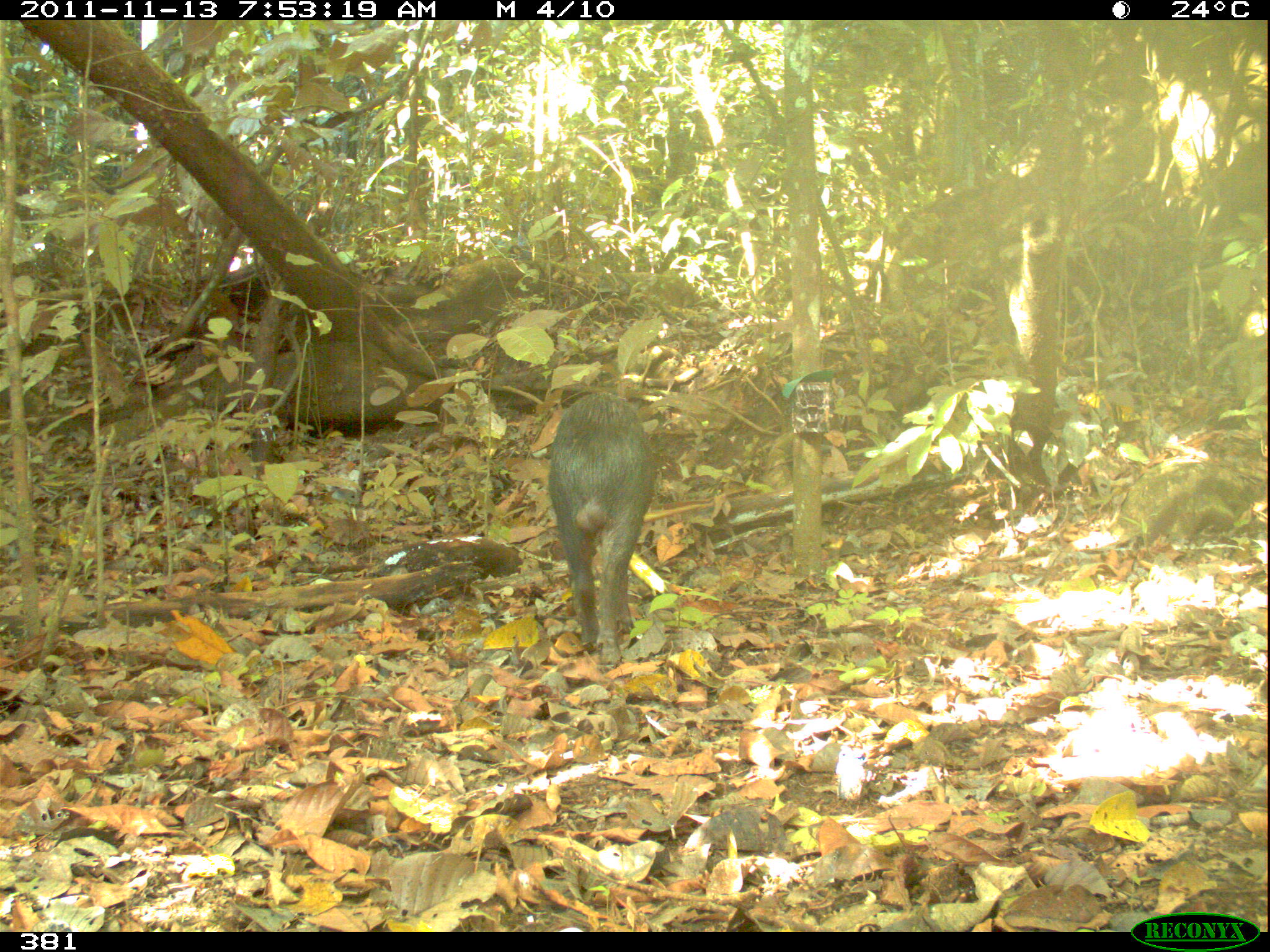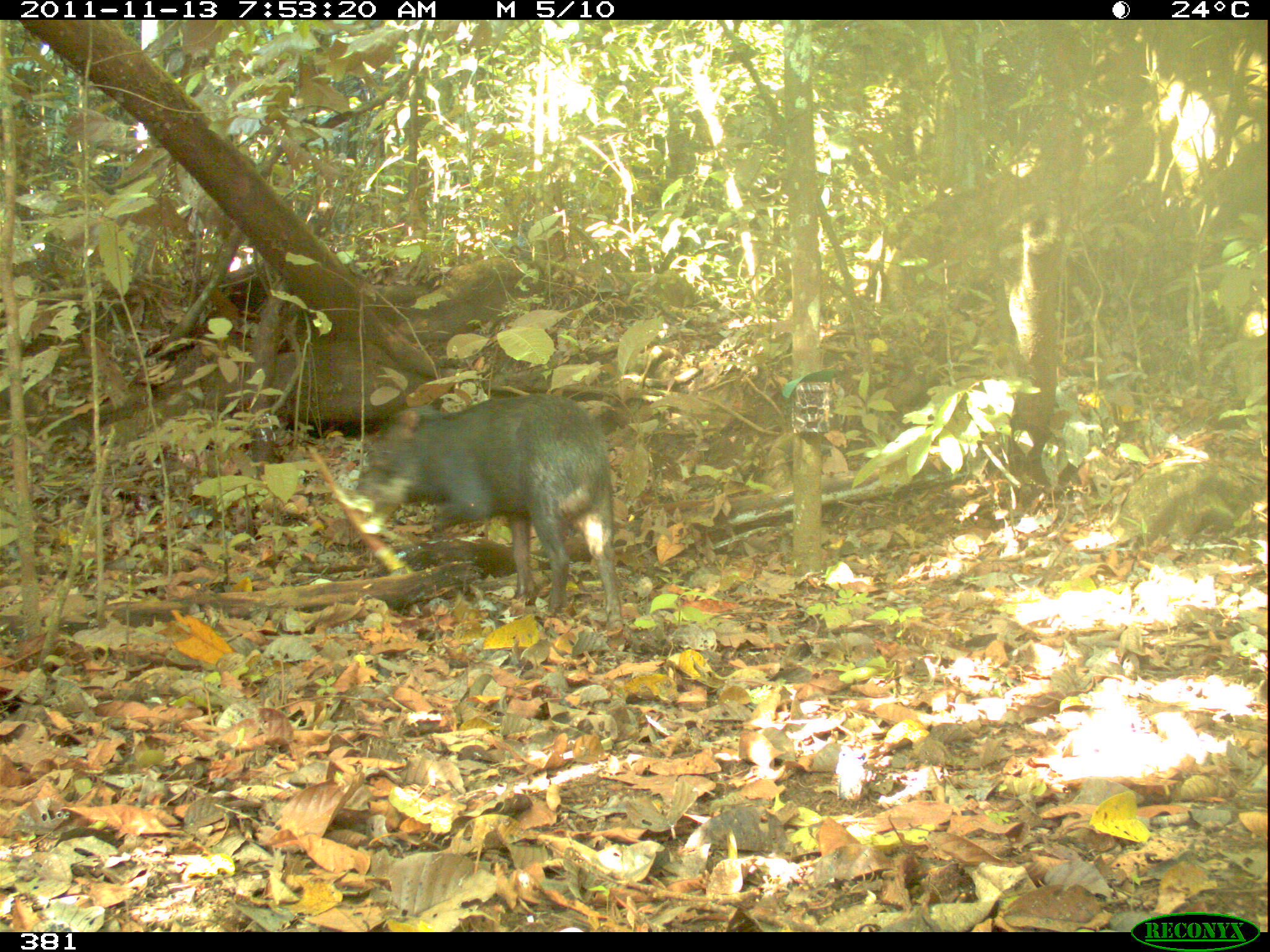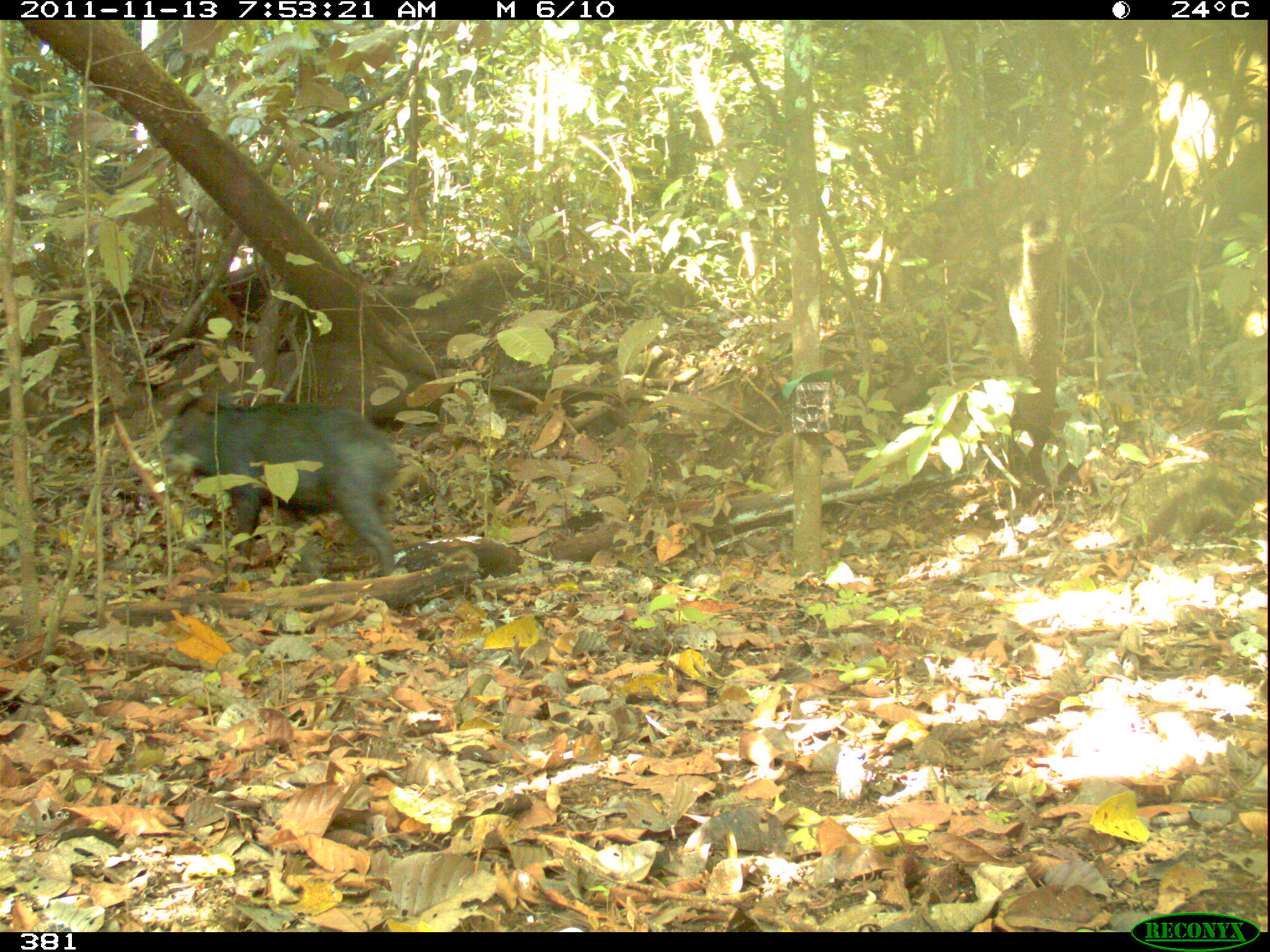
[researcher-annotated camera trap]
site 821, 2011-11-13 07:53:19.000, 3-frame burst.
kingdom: Animalia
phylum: Chordata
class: Mammalia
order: Artiodactyla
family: Tayassuidae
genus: Tayassu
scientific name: Tayassu pecari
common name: white-lipped peccary